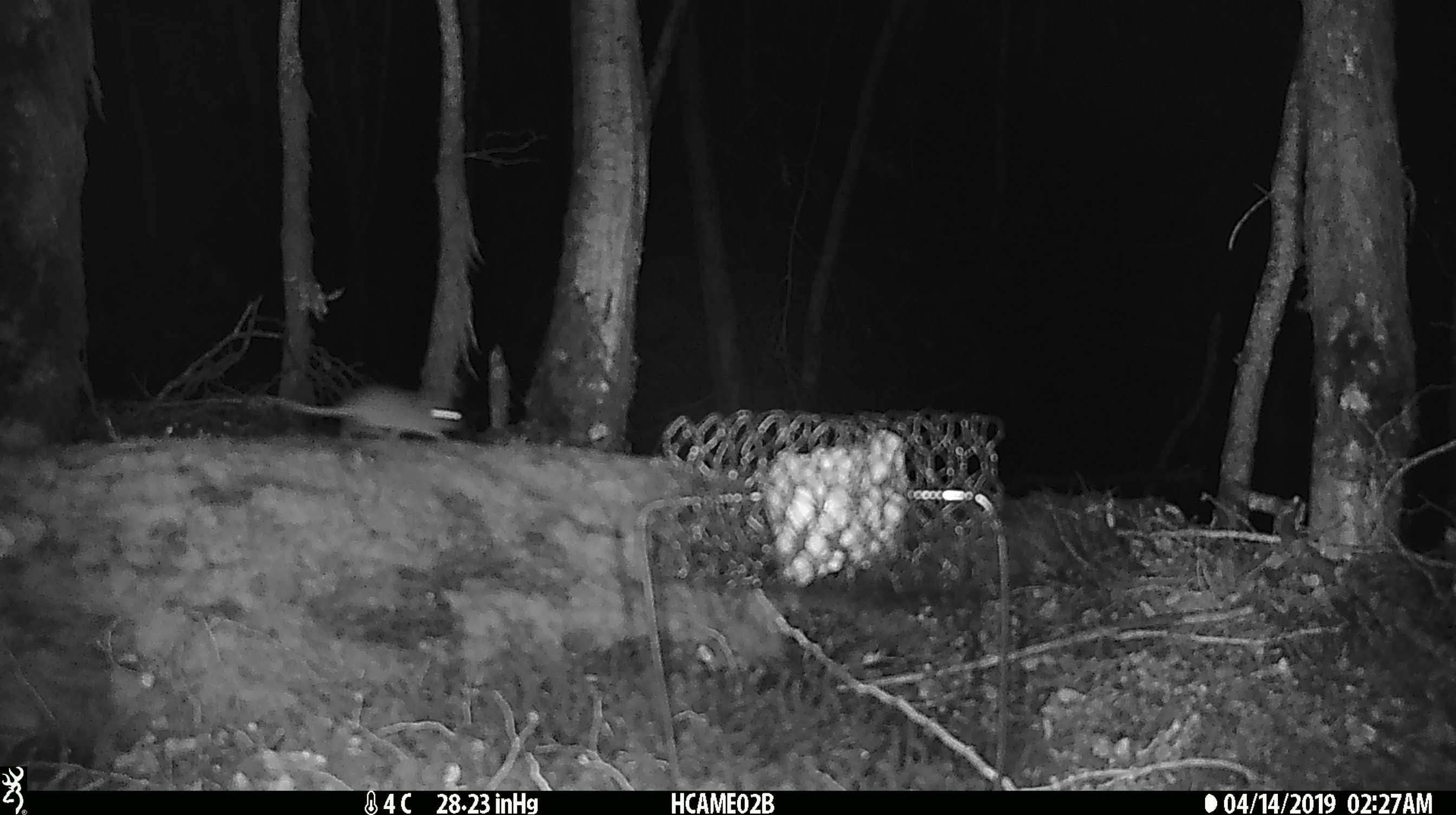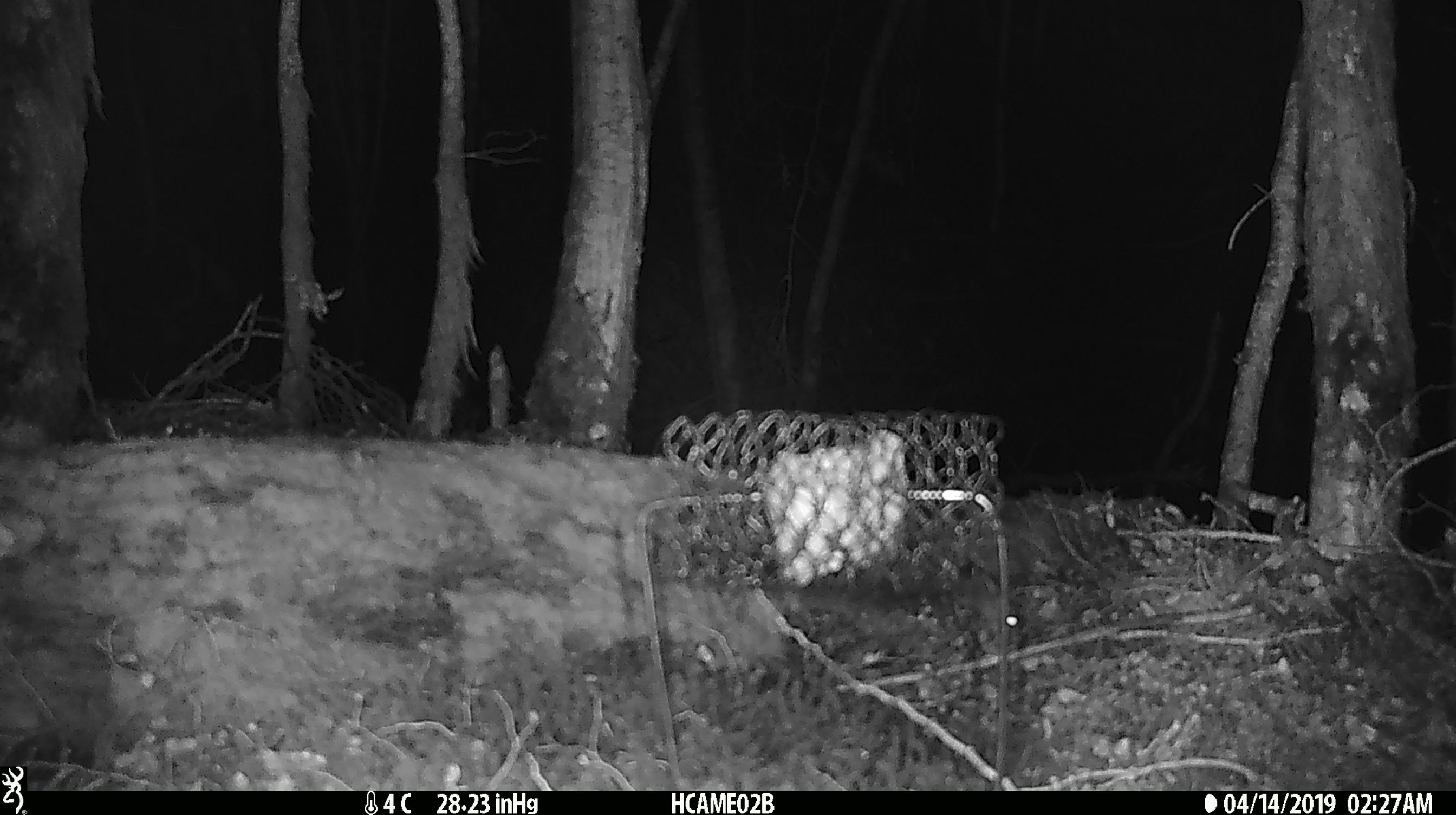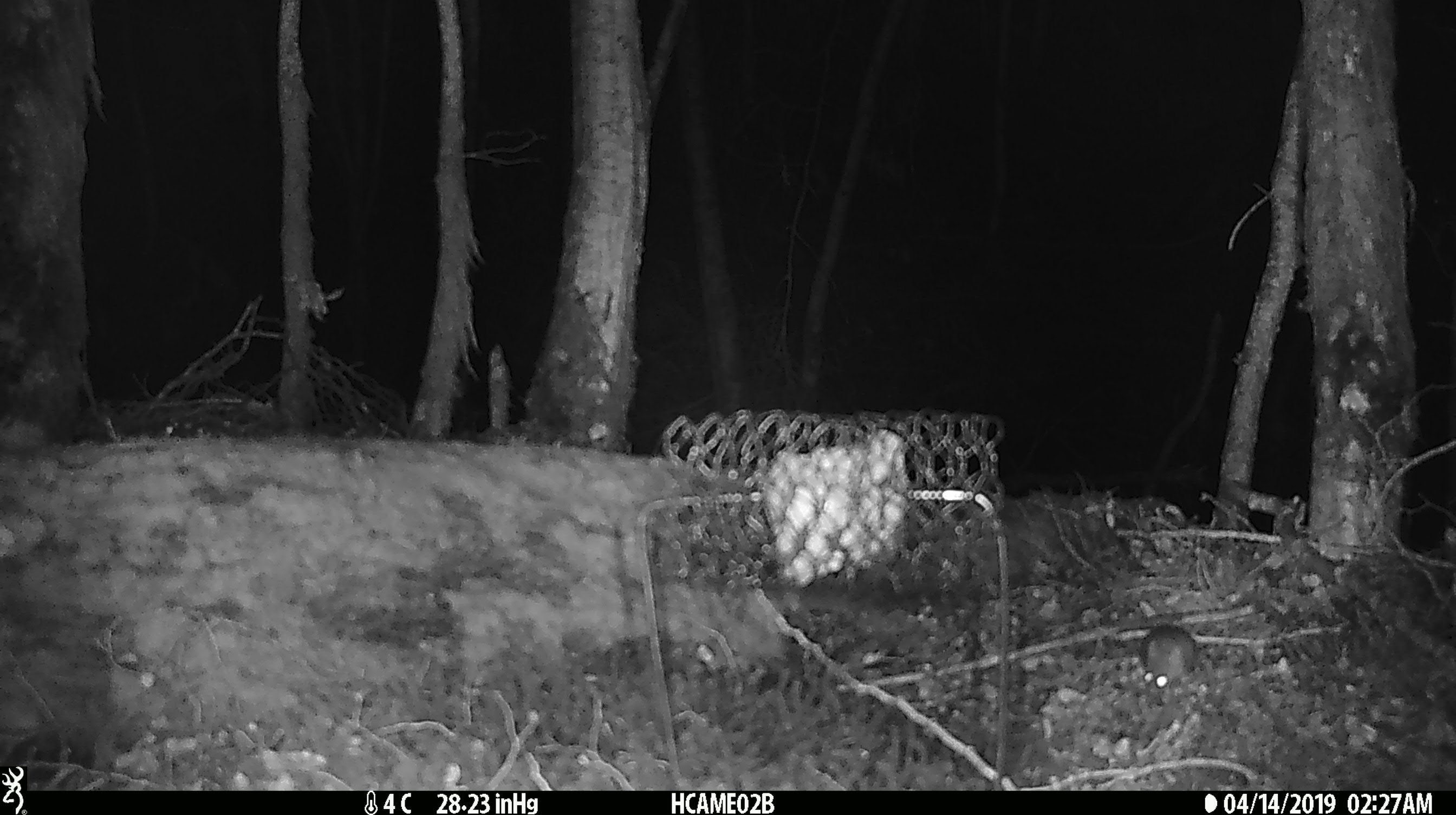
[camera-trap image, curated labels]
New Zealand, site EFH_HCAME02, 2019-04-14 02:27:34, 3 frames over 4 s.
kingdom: Animalia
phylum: Chordata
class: Mammalia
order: Rodentia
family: Muridae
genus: Mus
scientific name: Mus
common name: mouse